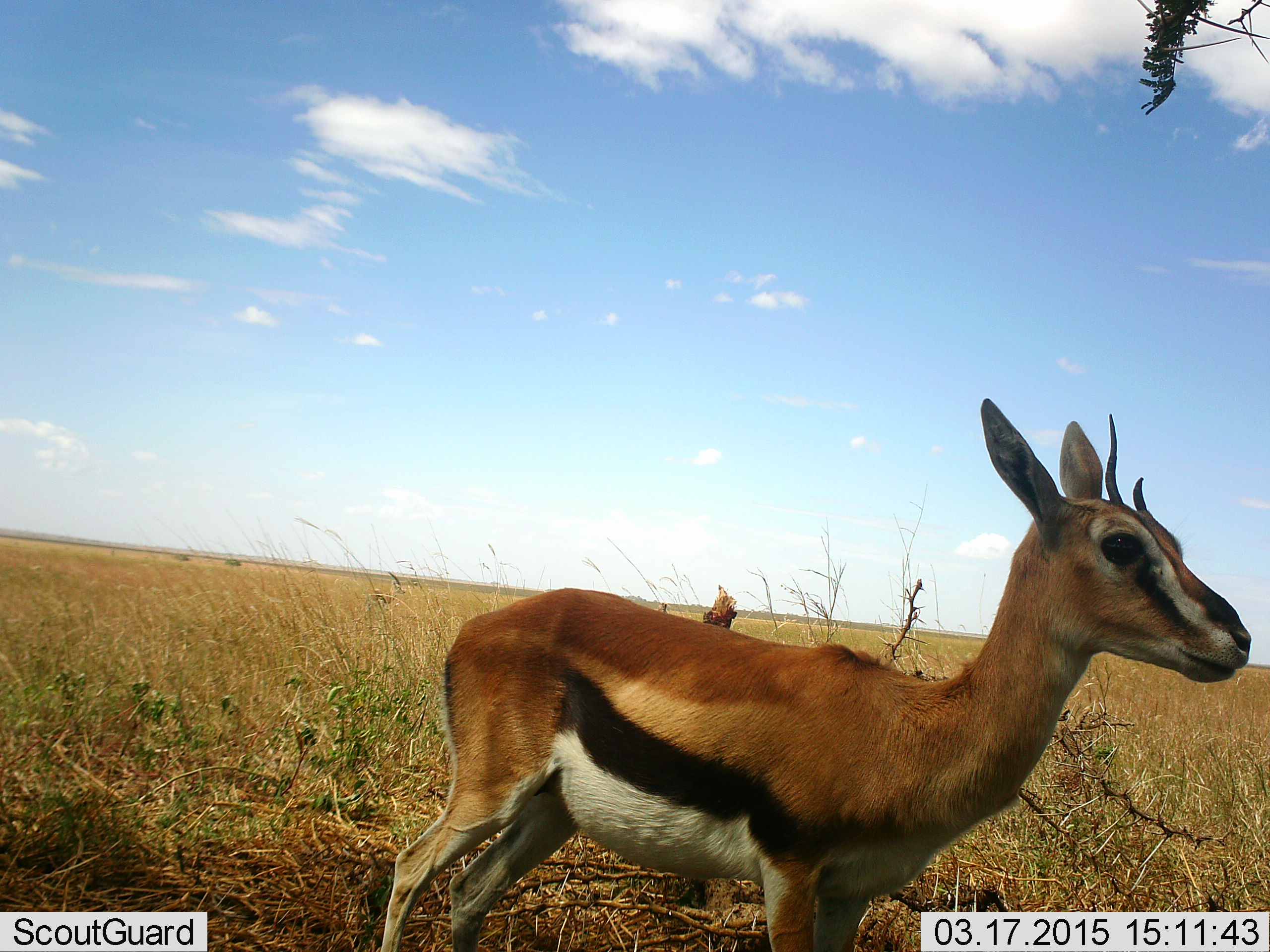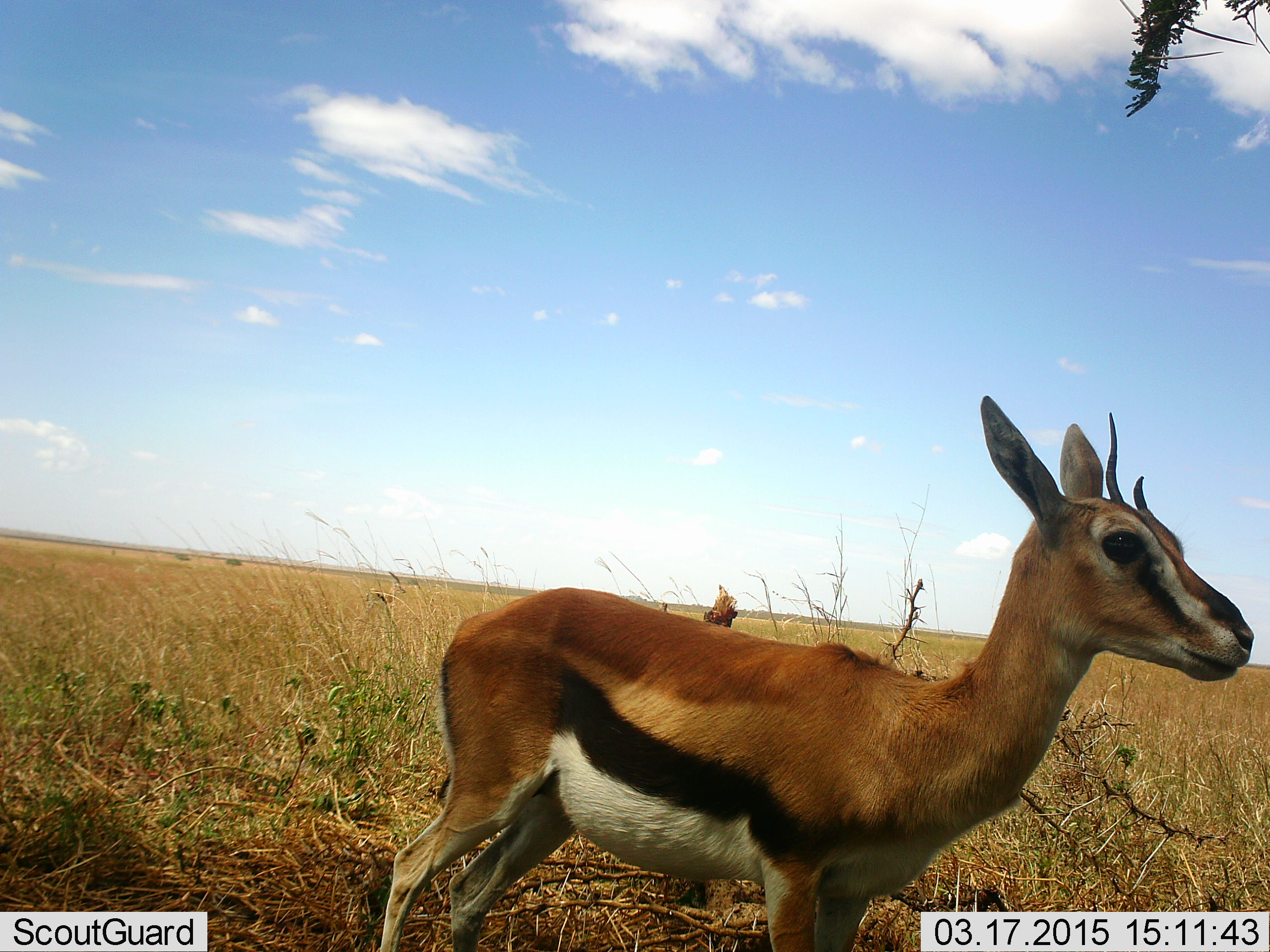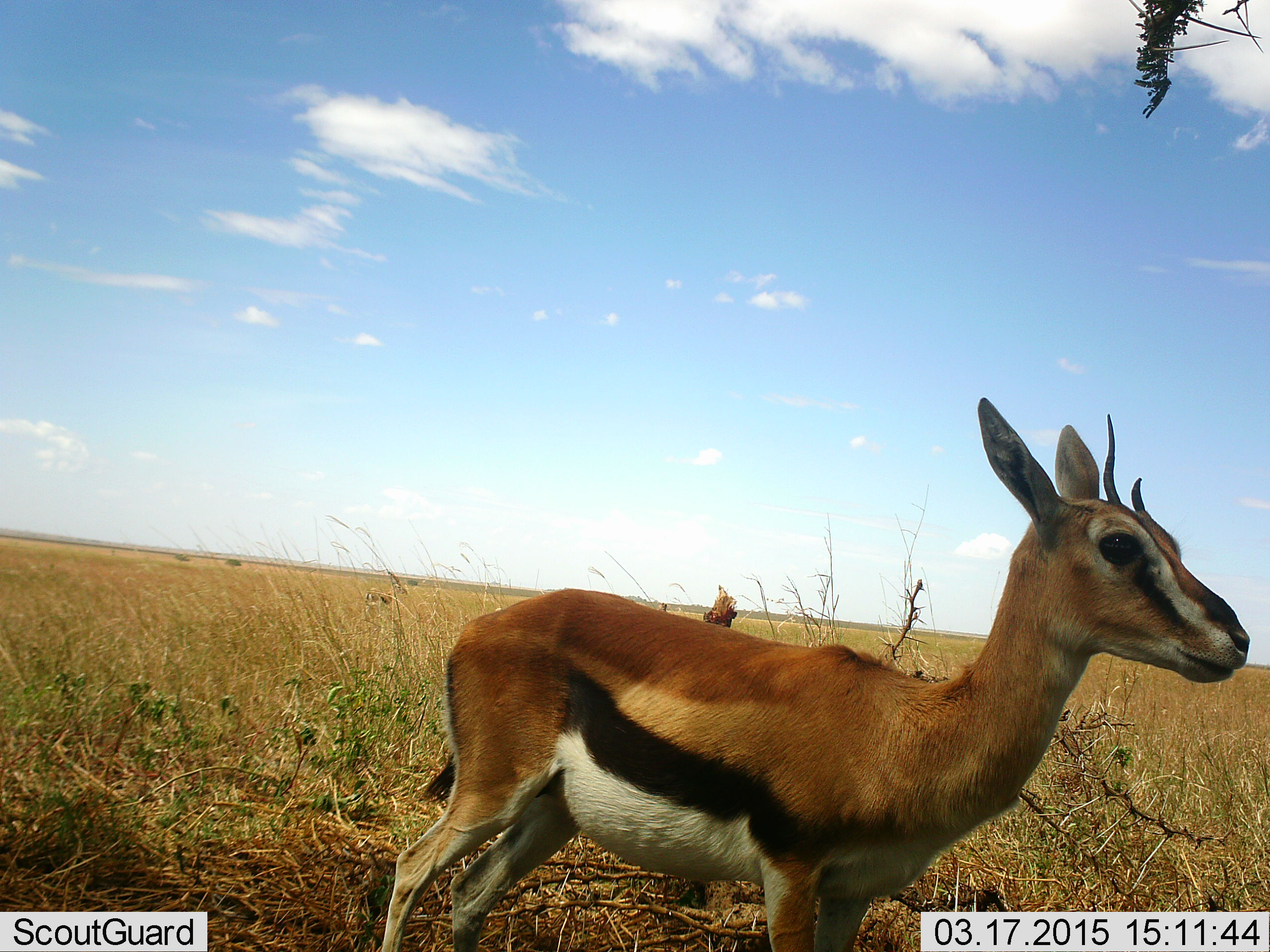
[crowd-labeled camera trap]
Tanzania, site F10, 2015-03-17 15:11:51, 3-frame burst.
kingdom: Animalia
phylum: Chordata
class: Mammalia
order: Artiodactyla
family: Bovidae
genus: Eudorcas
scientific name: Eudorcas thomsonii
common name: thomson's gazelle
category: gazellethomsons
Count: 1.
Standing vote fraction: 100%.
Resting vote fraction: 10%.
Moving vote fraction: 0%.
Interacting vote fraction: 0%.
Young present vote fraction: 0%.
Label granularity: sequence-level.